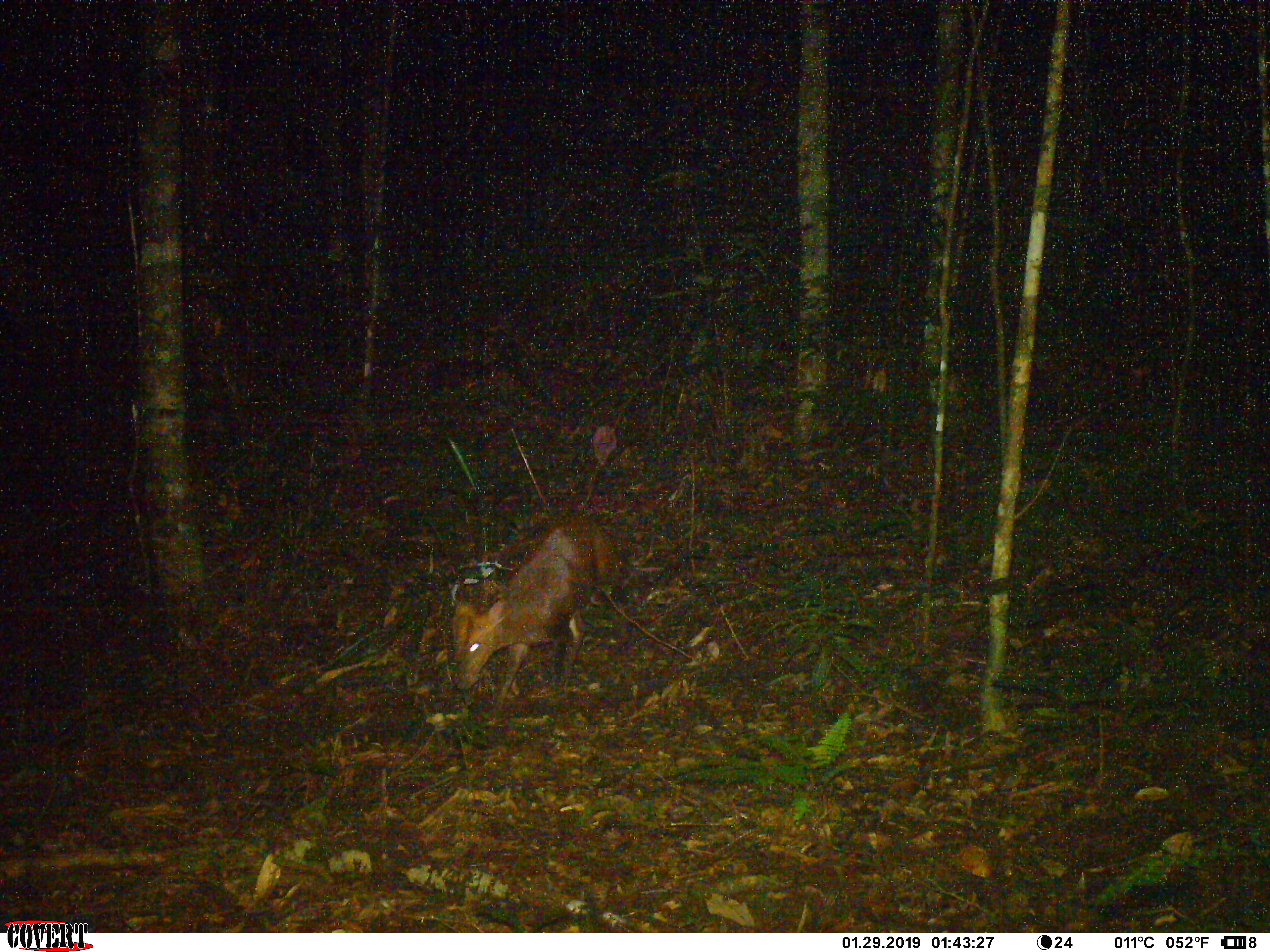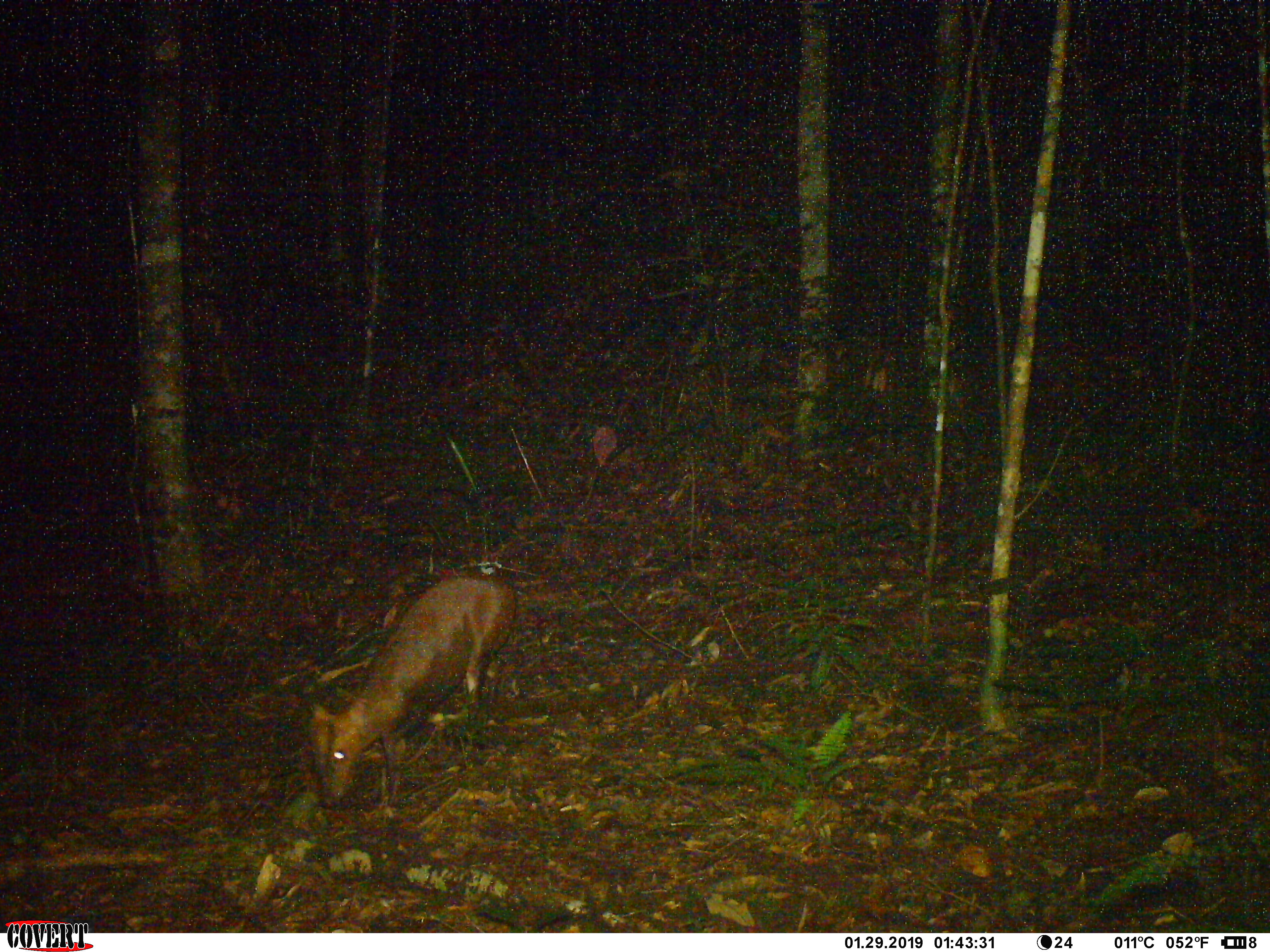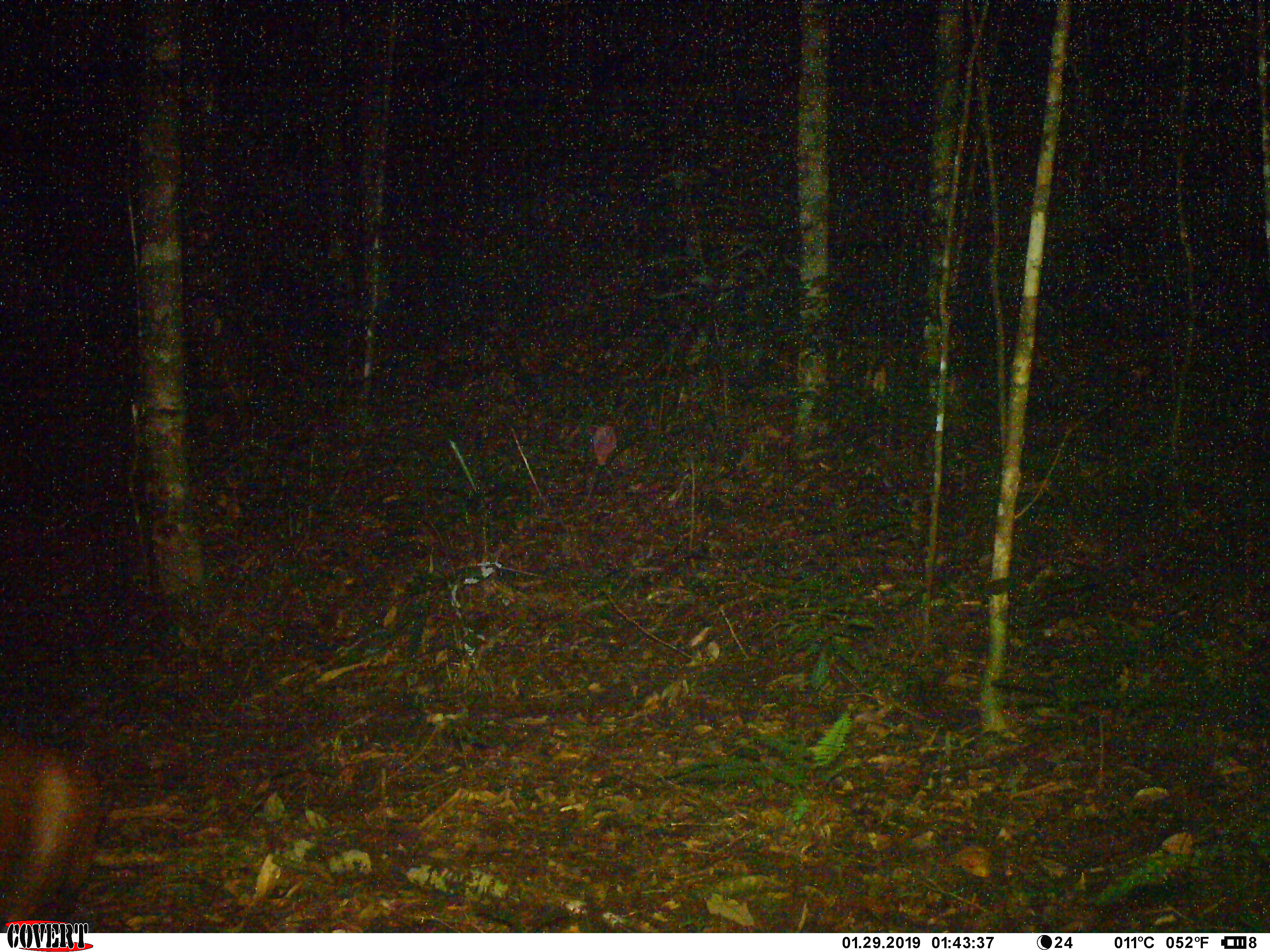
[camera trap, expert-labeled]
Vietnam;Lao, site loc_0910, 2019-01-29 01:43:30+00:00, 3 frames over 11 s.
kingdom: Animalia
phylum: Chordata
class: Mammalia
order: Artiodactyla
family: Cervidae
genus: Muntiacus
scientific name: Muntiacus rooseveltorum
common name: roosevelt's muntjac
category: roosevelts muntjac group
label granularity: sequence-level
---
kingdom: Animalia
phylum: Chordata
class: Mammalia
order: Artiodactyla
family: Bovidae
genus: Capricornis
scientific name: Capricornis sumatraensis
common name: chinese serow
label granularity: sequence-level